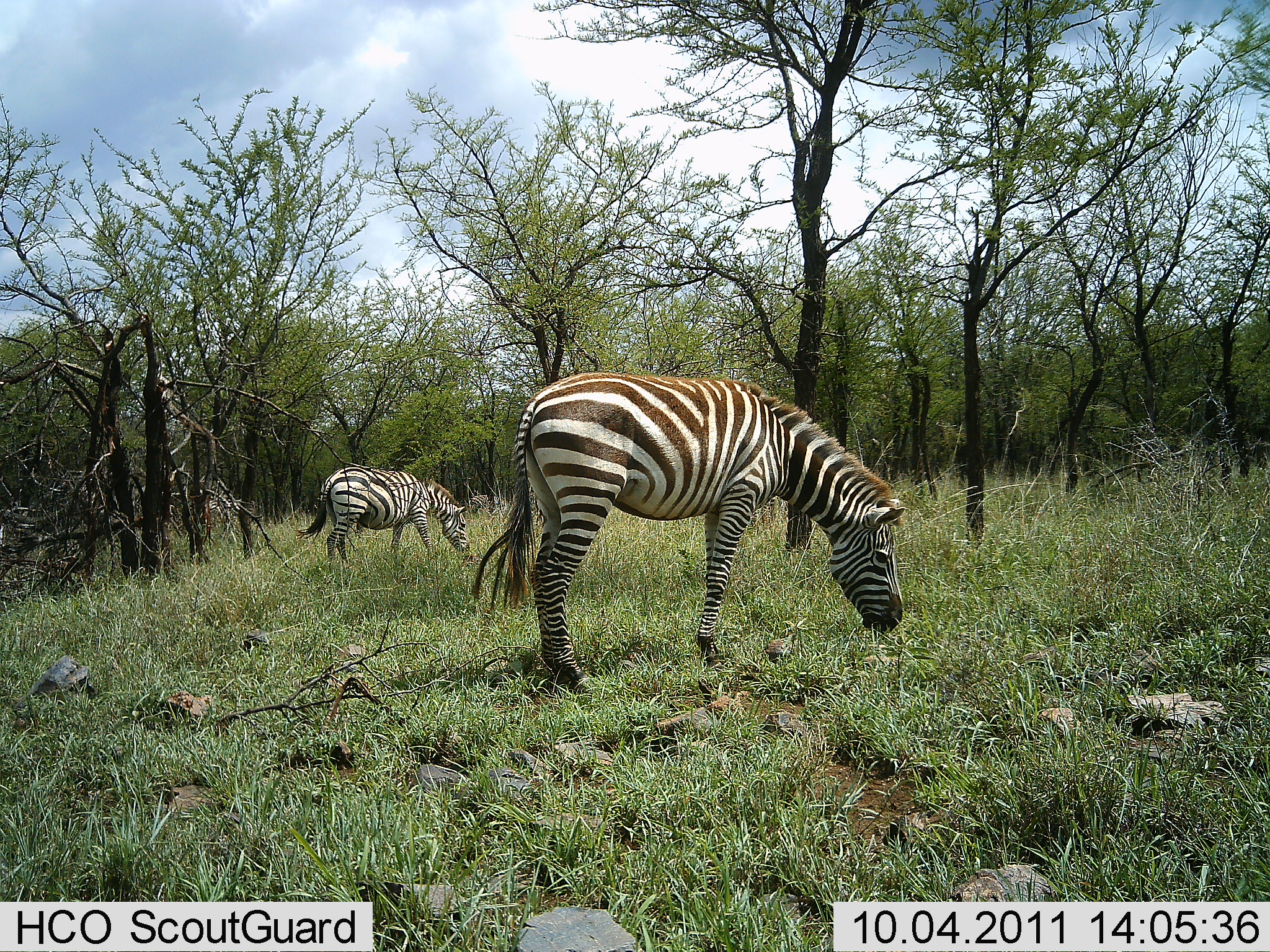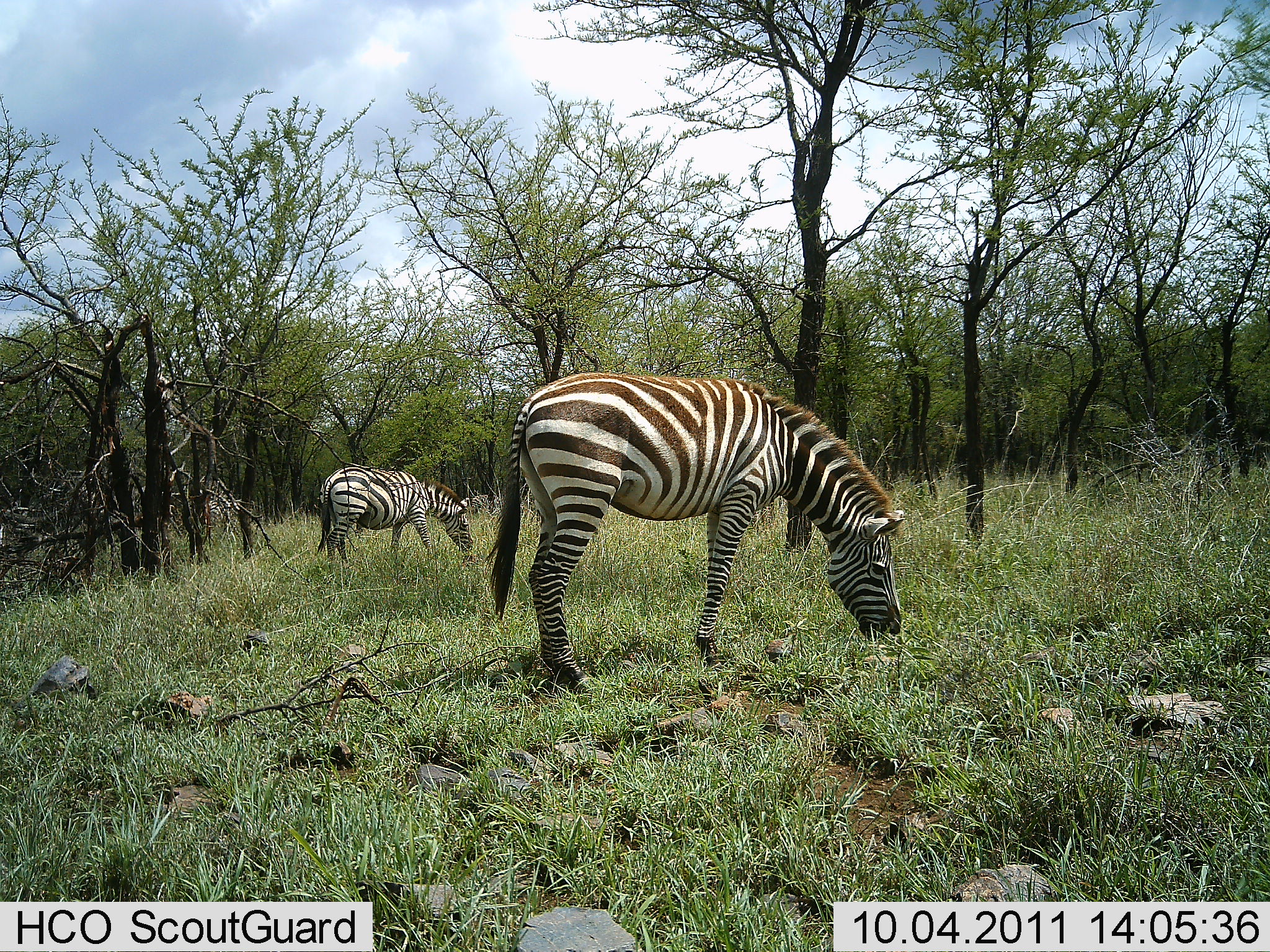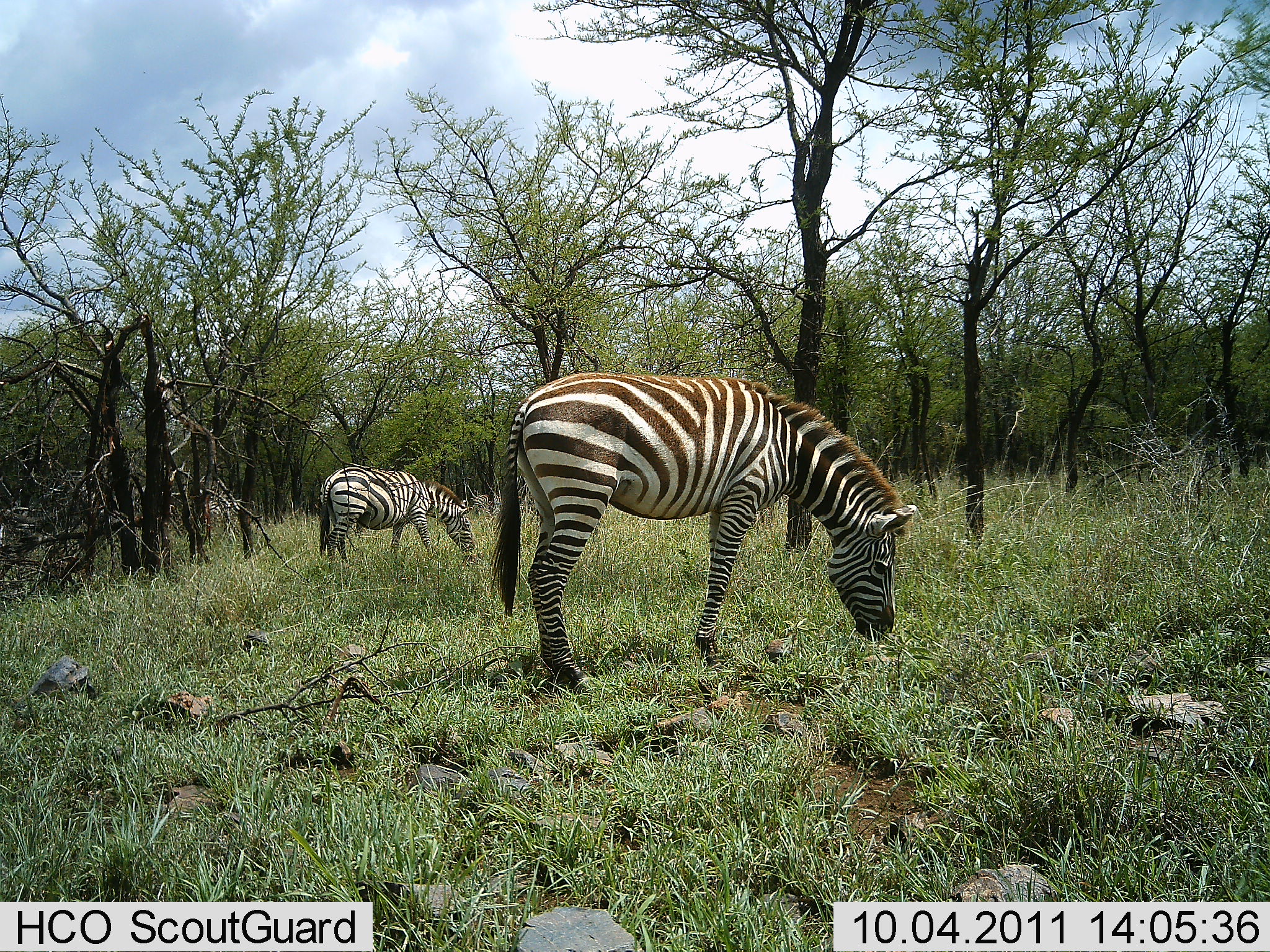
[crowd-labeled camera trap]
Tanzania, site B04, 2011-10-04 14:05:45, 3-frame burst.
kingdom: Animalia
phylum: Chordata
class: Mammalia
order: Perissodactyla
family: Equidae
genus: Equus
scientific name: Equus quagga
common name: plains zebra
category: zebra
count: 2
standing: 0%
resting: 0%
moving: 0%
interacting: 0%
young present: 0%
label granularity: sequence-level